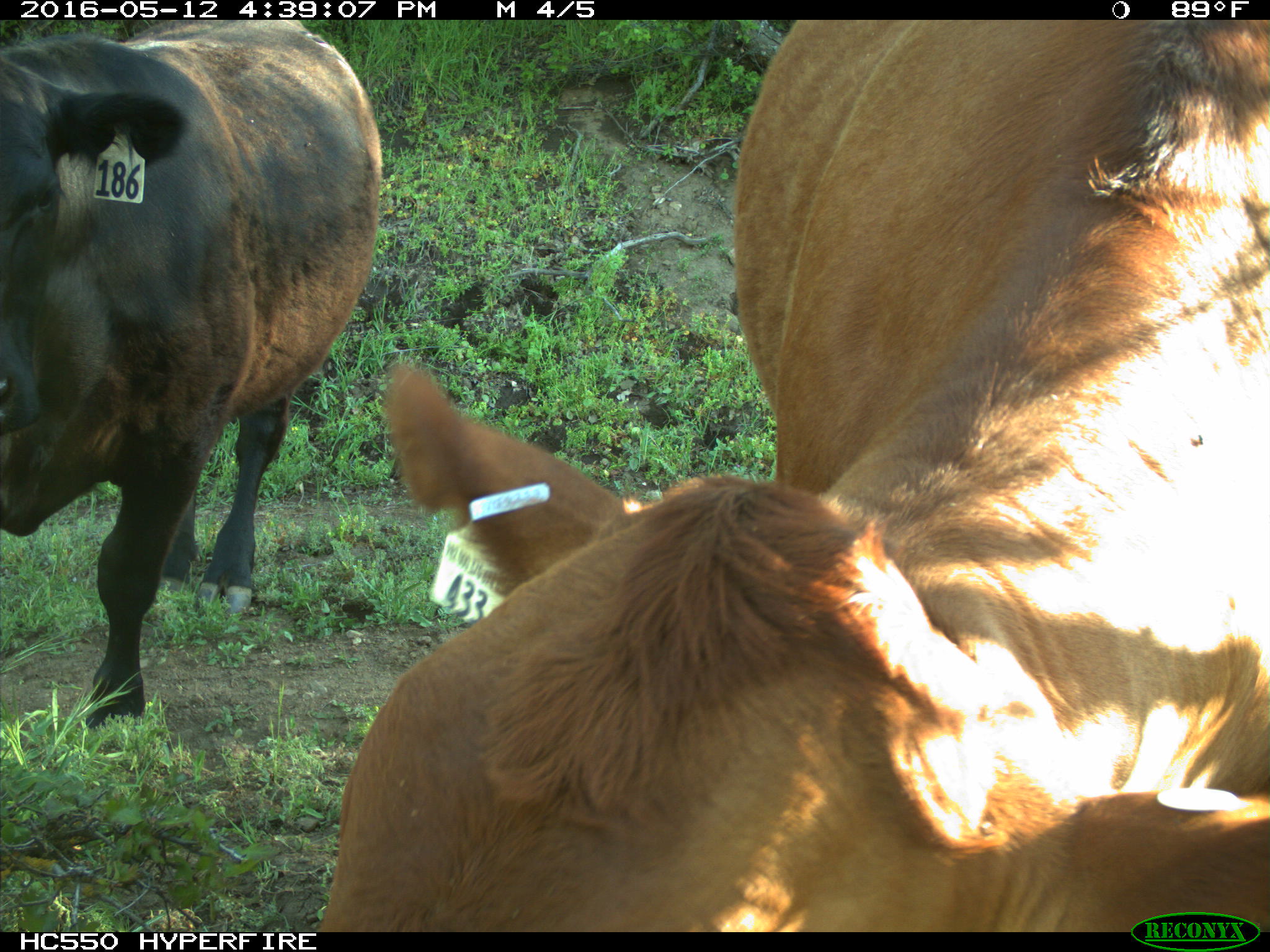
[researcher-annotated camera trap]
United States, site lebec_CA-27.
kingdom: Animalia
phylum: Chordata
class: Mammalia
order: Artiodactyla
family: Bovidae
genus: Bos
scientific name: Bos taurus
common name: domestic cow